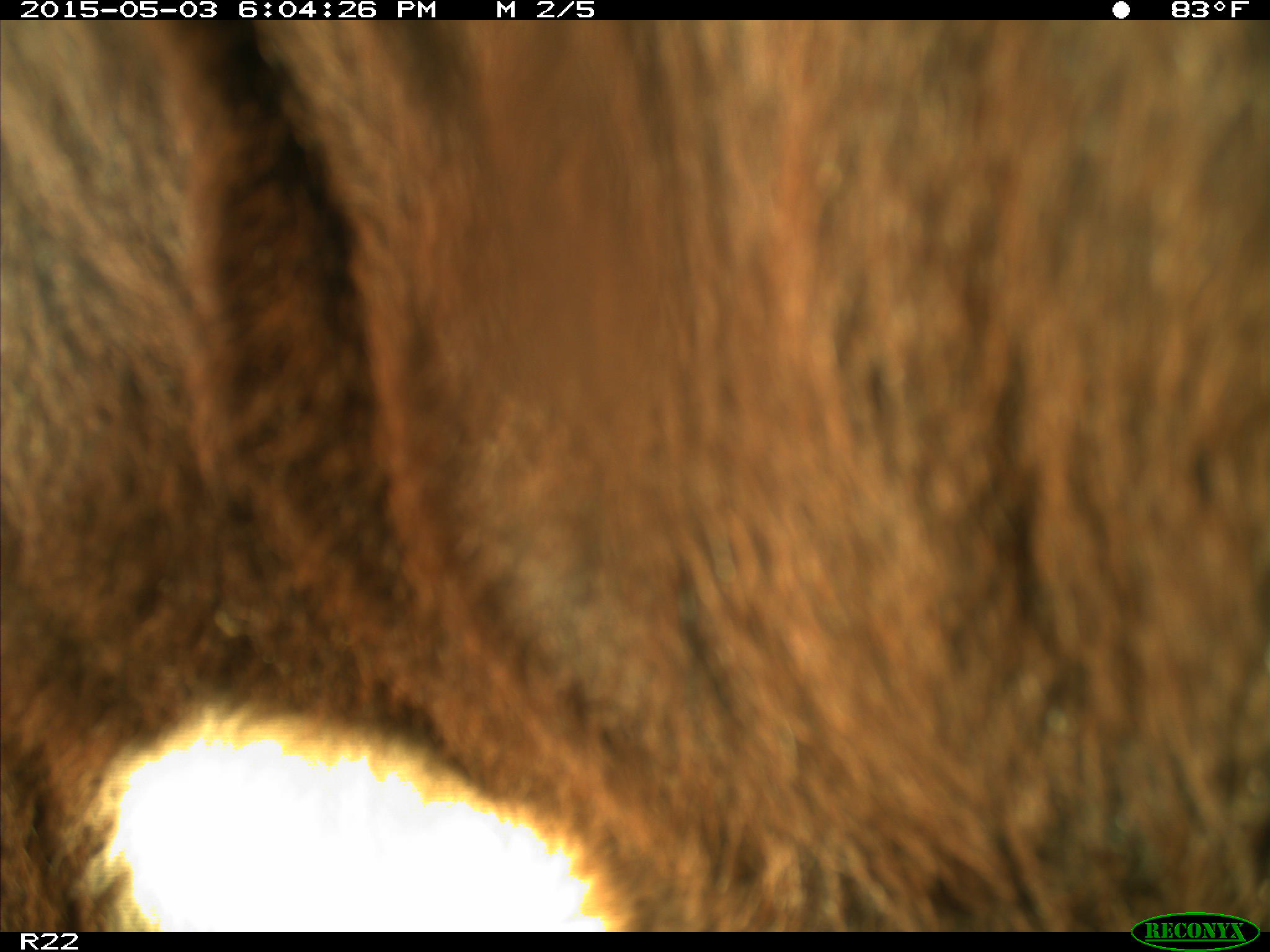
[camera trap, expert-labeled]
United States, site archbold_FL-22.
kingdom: Animalia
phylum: Chordata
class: Mammalia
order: Artiodactyla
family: Bovidae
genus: Bos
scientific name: Bos taurus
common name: domestic cow